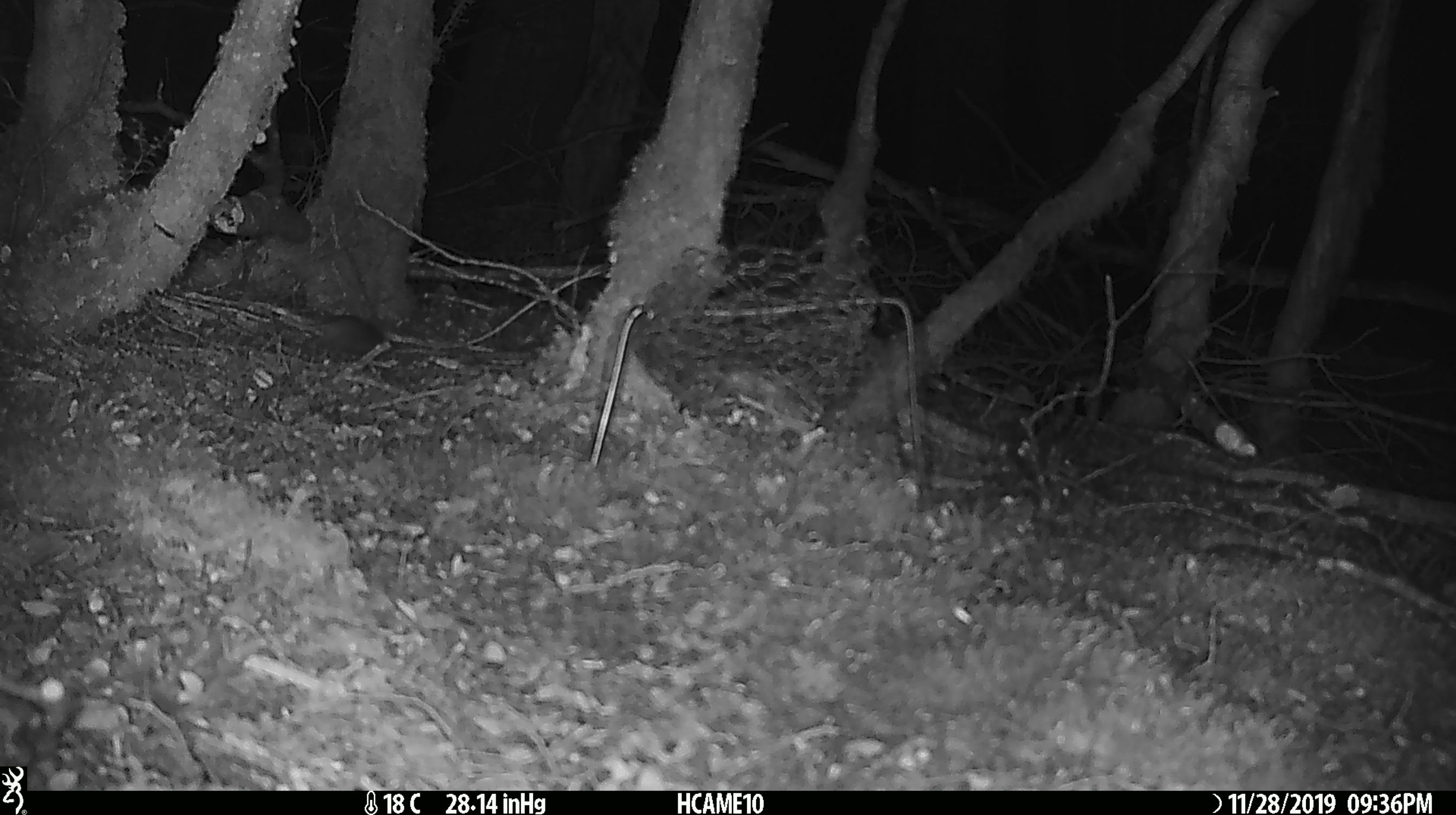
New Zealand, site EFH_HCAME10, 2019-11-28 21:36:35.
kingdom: Animalia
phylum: Chordata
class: Mammalia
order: Rodentia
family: Muridae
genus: Mus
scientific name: Mus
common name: mouse